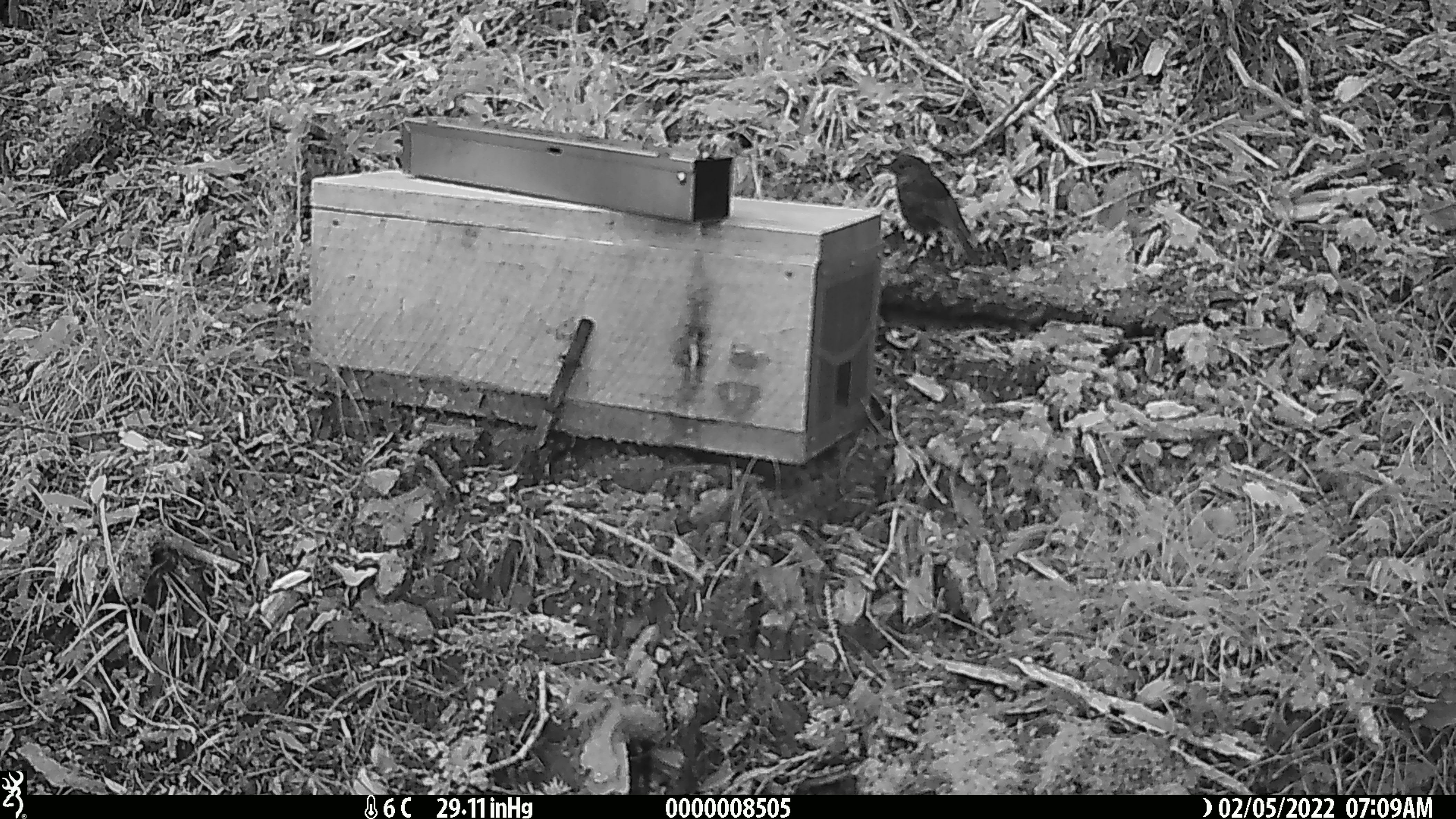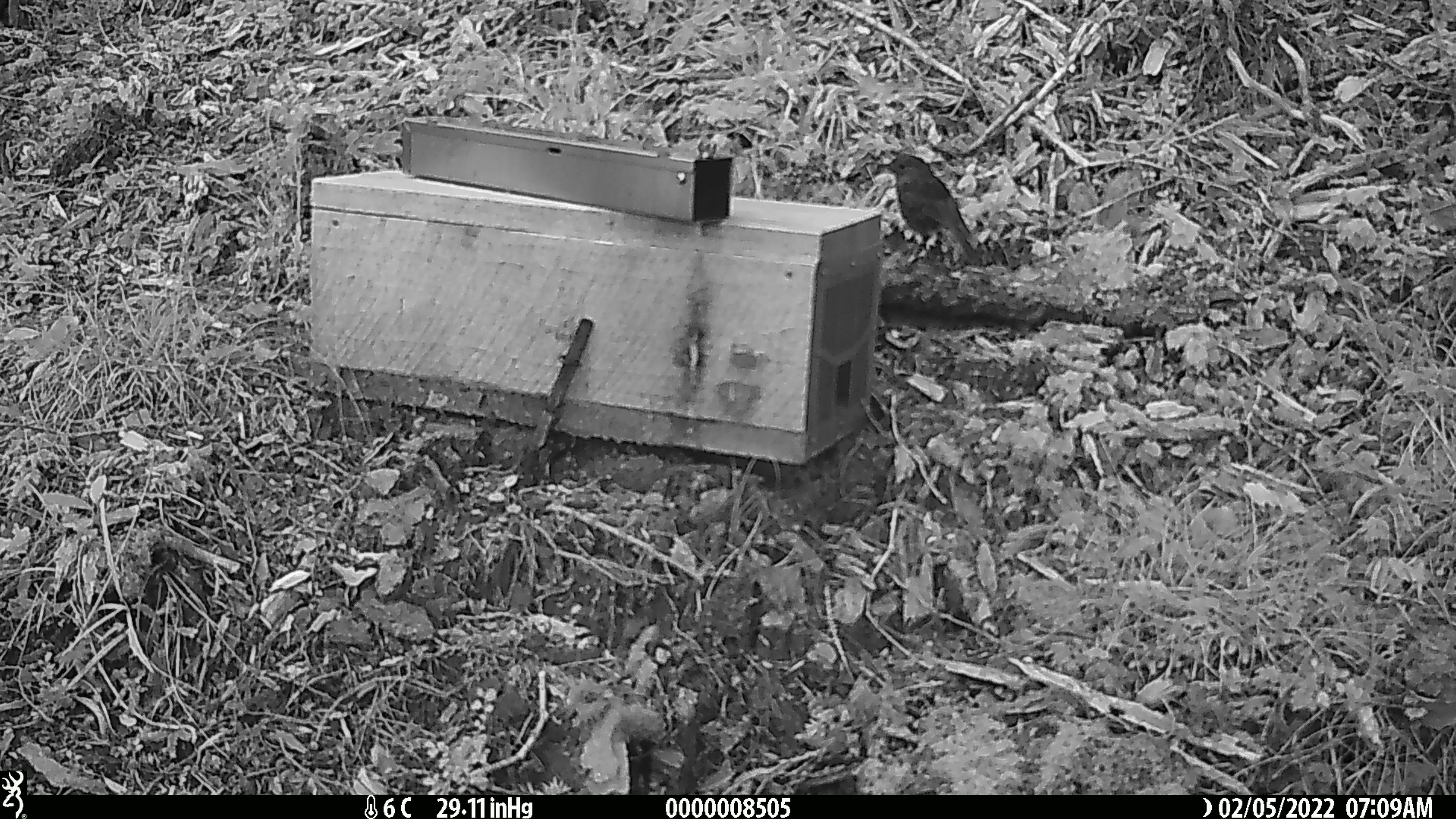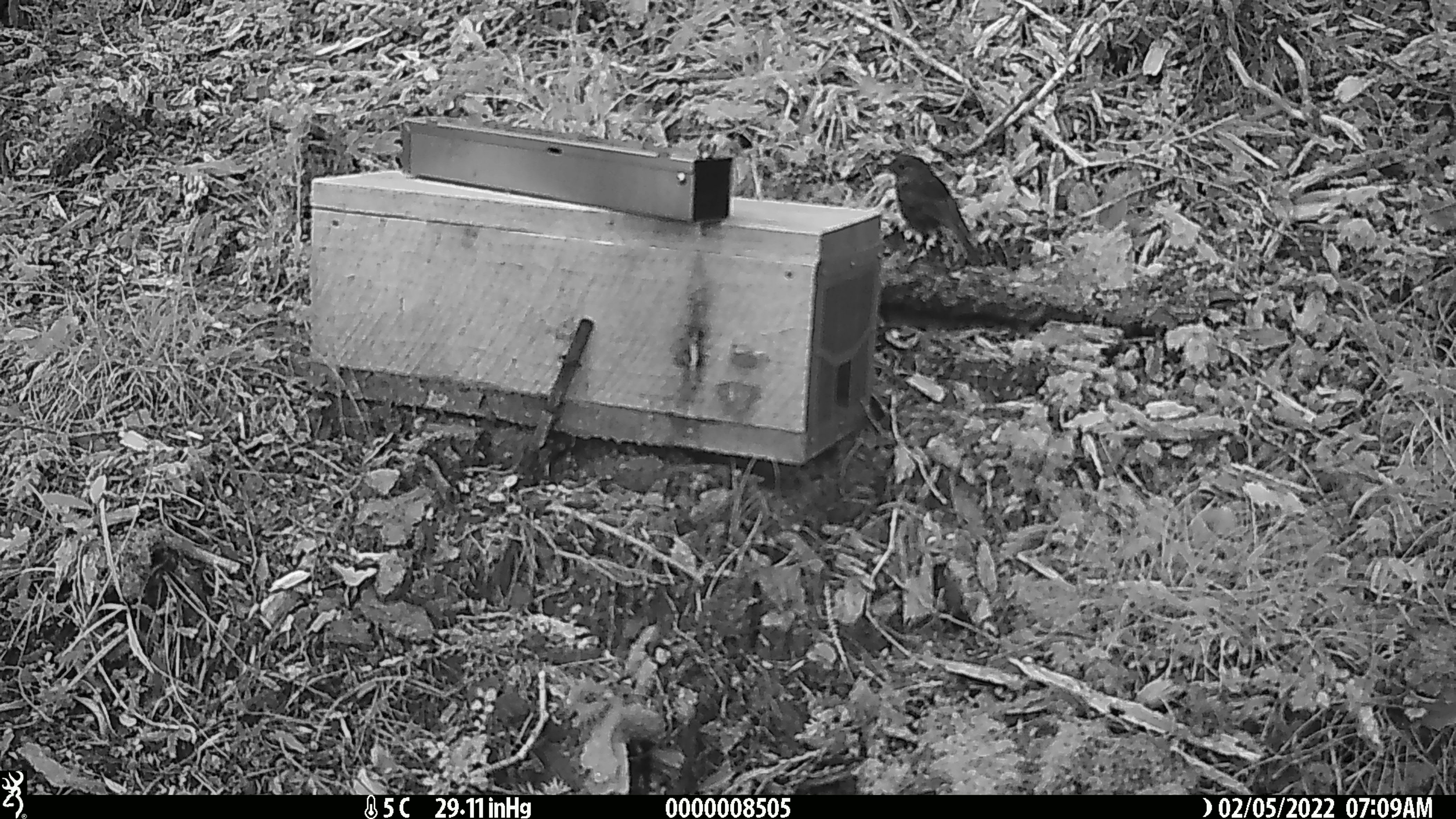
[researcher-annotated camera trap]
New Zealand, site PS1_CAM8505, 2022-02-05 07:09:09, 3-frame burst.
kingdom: Animalia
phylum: Chordata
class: Aves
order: Passeriformes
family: Petroicidae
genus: Petroica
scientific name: Petroica australis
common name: new zealand robin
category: robin